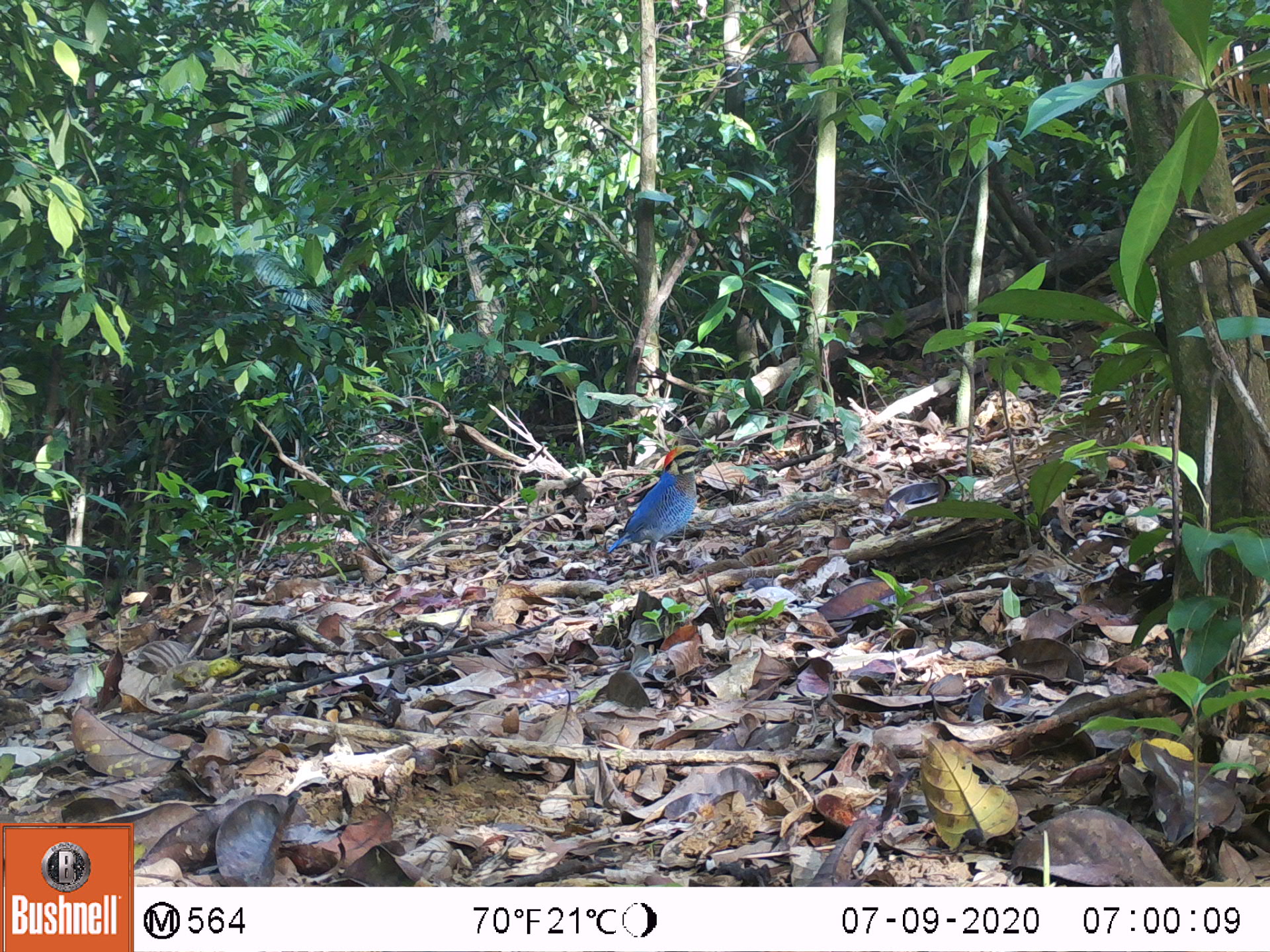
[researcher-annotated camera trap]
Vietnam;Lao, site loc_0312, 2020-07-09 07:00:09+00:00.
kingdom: Animalia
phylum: Chordata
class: Aves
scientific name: Aves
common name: bird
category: unidentified bird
Unidentified bird (bird) (Aves). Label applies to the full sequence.